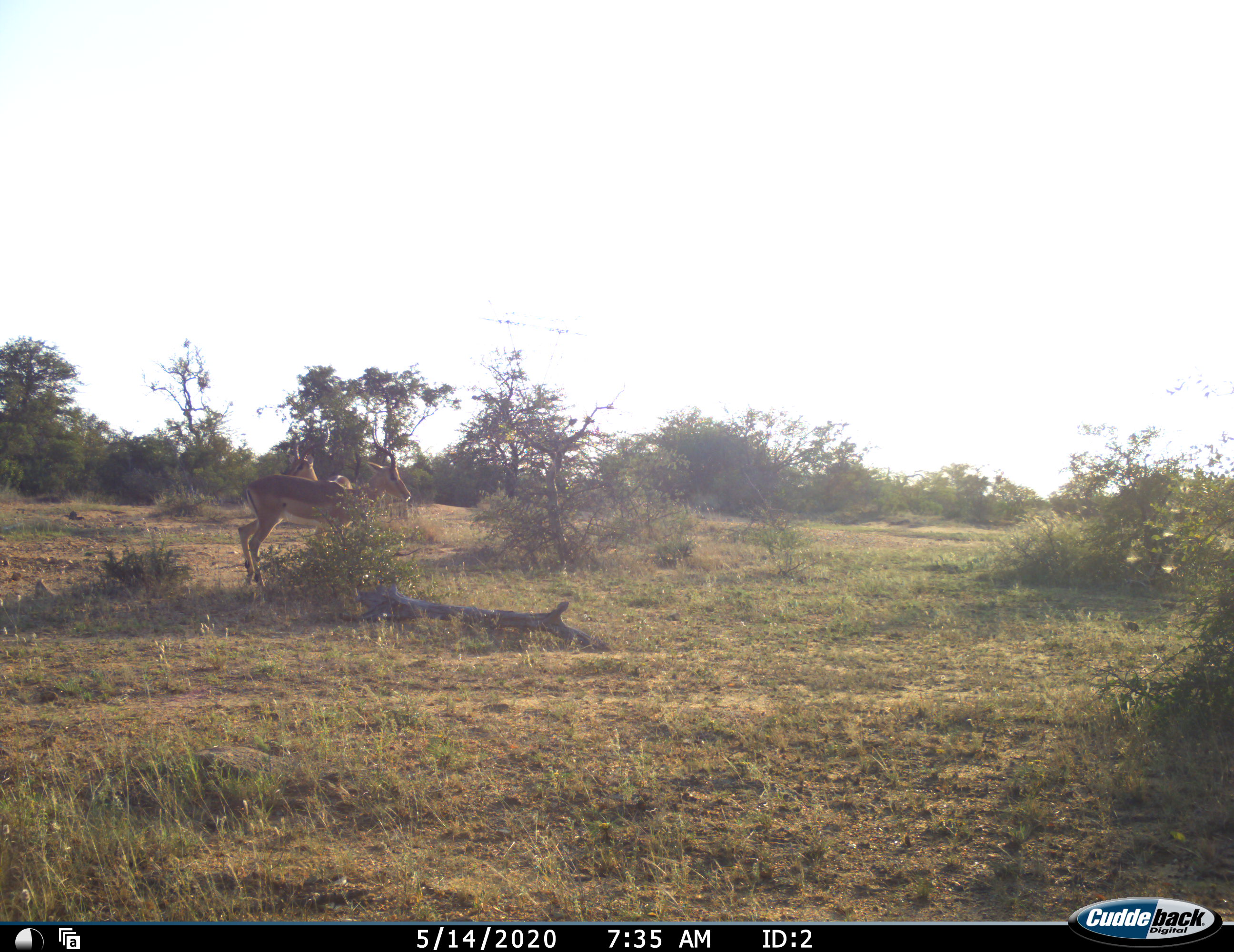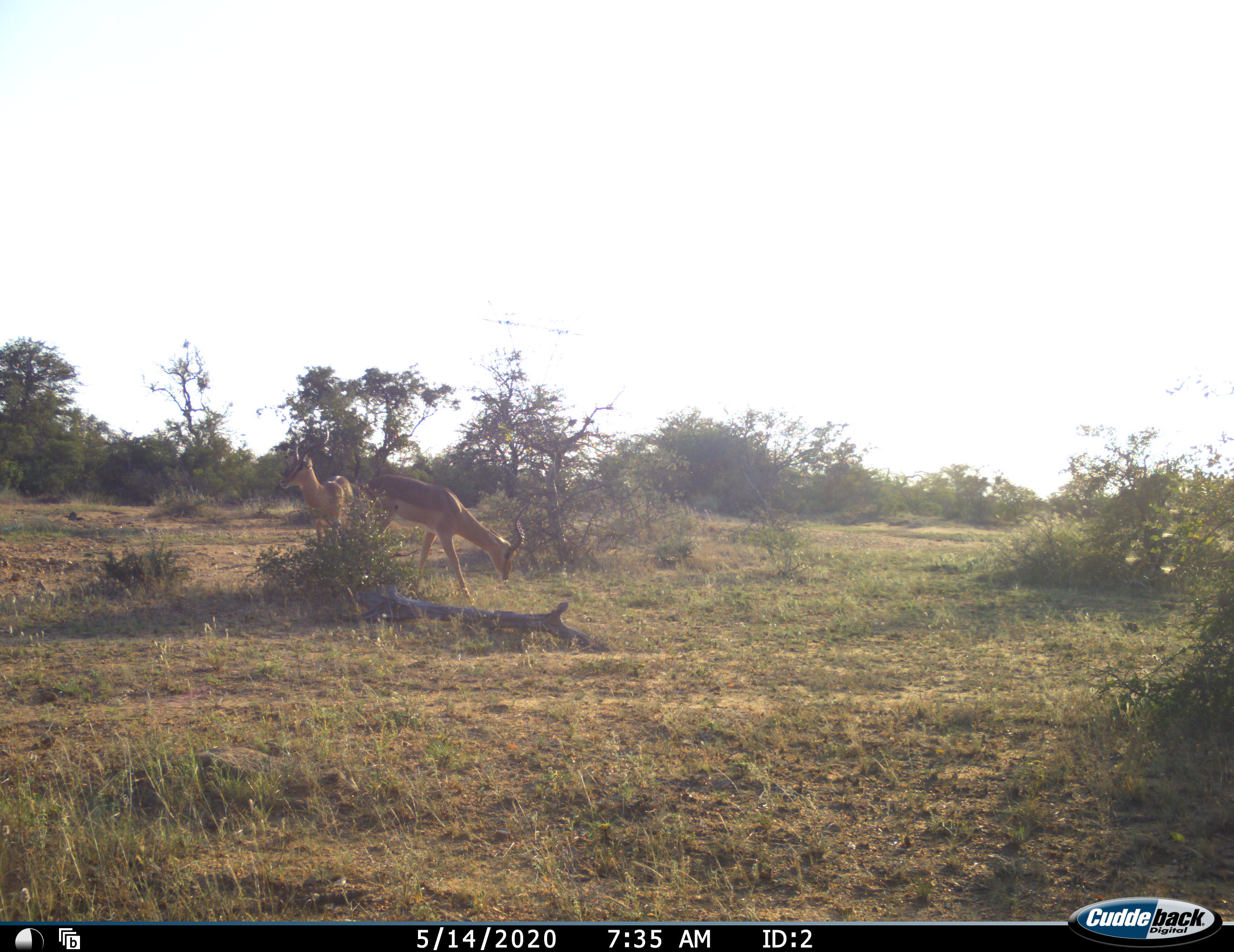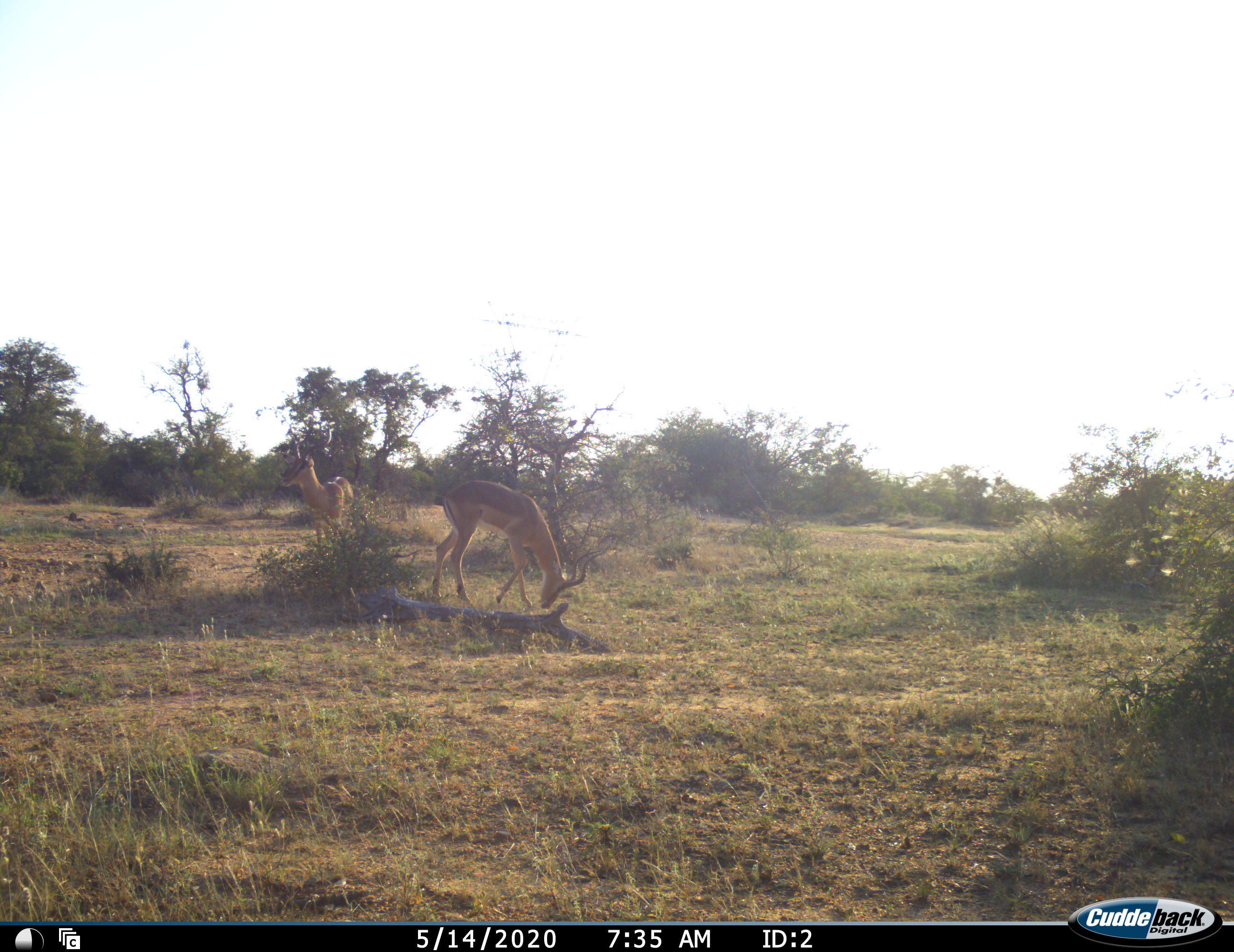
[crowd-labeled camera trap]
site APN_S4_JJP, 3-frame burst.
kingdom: Animalia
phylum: Chordata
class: Mammalia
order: Artiodactyla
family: Bovidae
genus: Aepyceros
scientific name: Aepyceros melampus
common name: impala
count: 2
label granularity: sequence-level